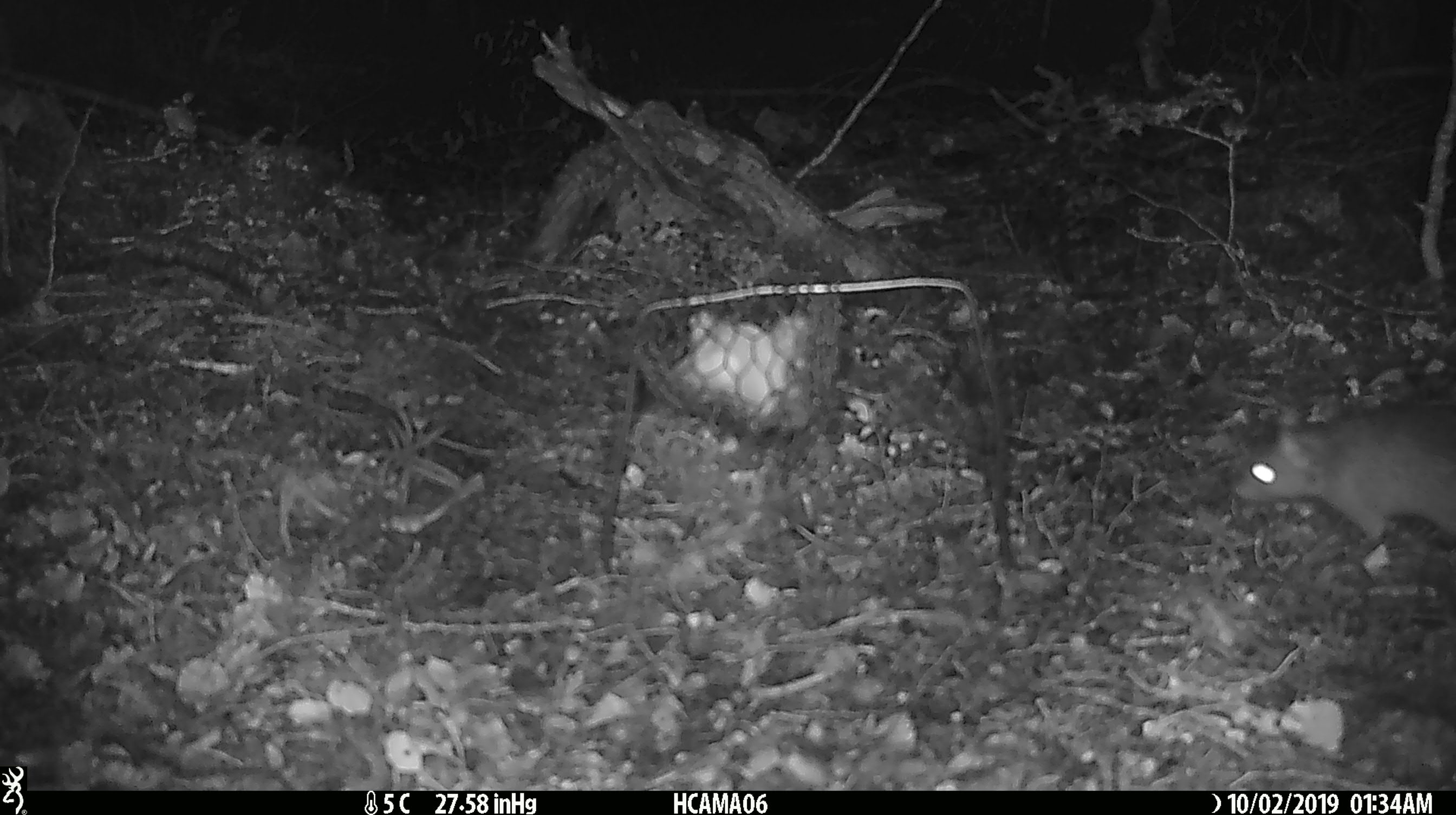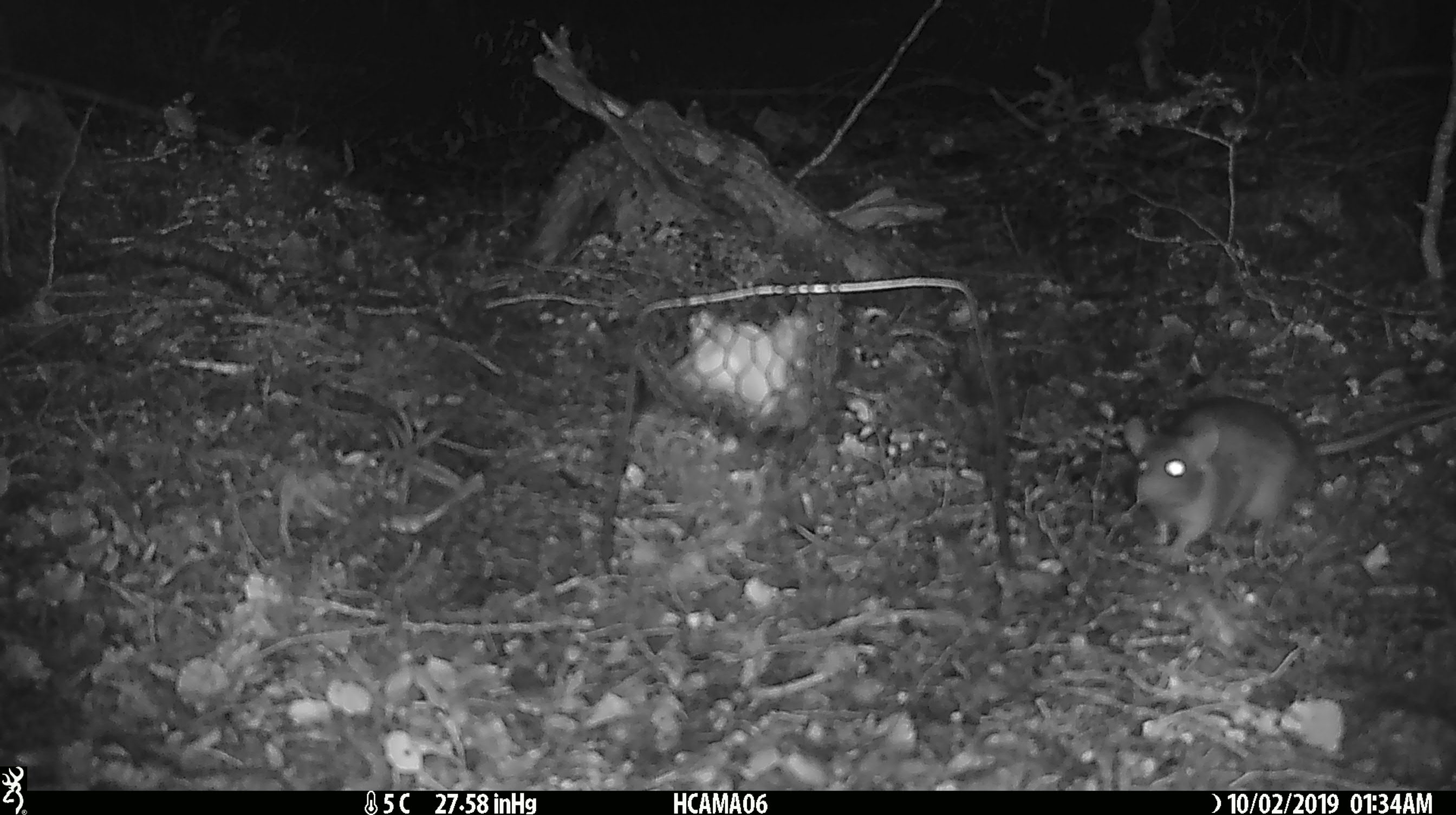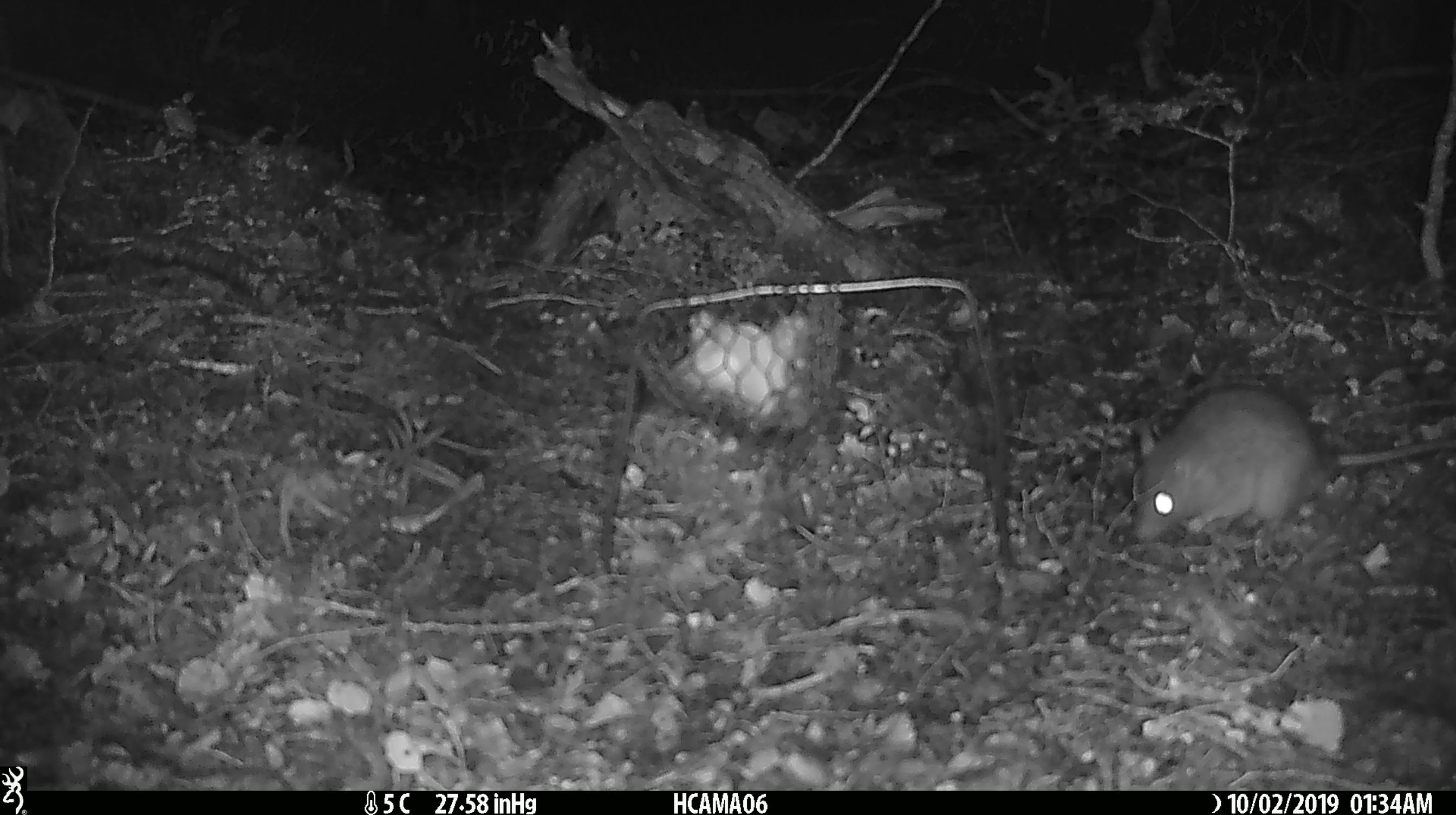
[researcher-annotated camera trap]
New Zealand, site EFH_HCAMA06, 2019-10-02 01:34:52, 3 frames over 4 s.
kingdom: Animalia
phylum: Chordata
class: Mammalia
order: Rodentia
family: Muridae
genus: Rattus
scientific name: Rattus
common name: rat